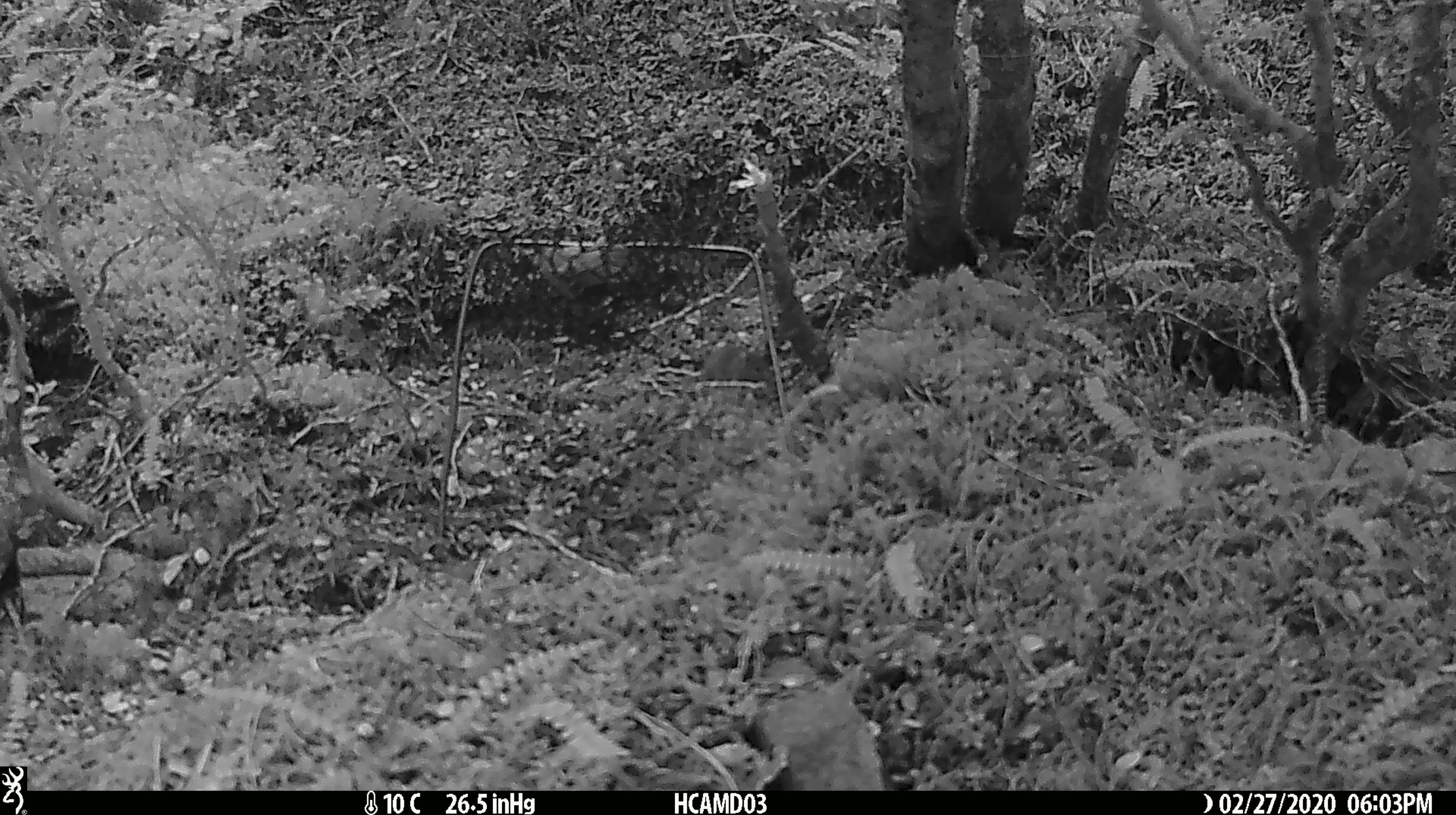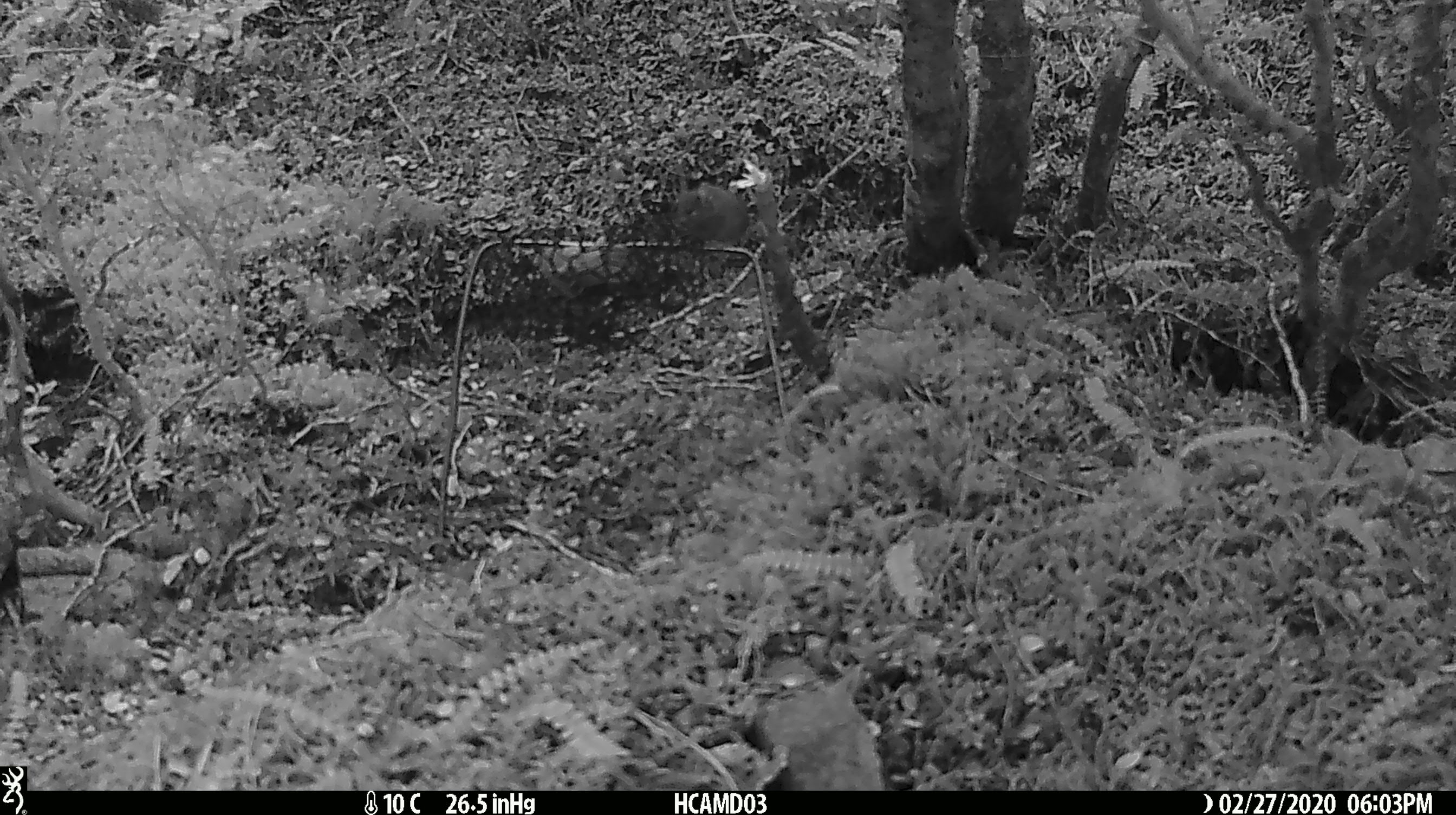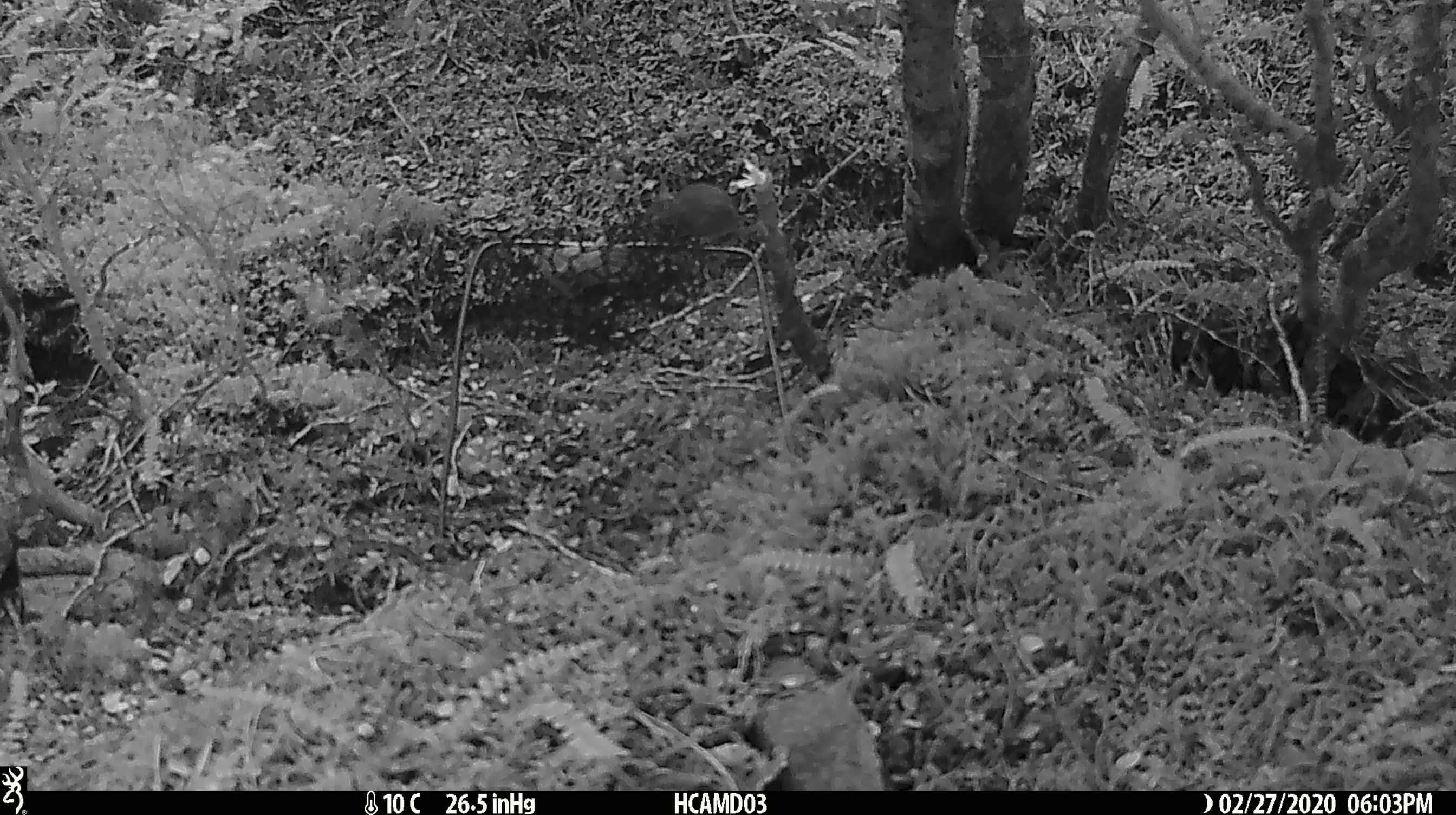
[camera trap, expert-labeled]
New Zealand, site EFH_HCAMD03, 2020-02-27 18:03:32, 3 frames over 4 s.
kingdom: Animalia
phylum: Chordata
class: Mammalia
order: Rodentia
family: Muridae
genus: Mus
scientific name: Mus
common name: mouse